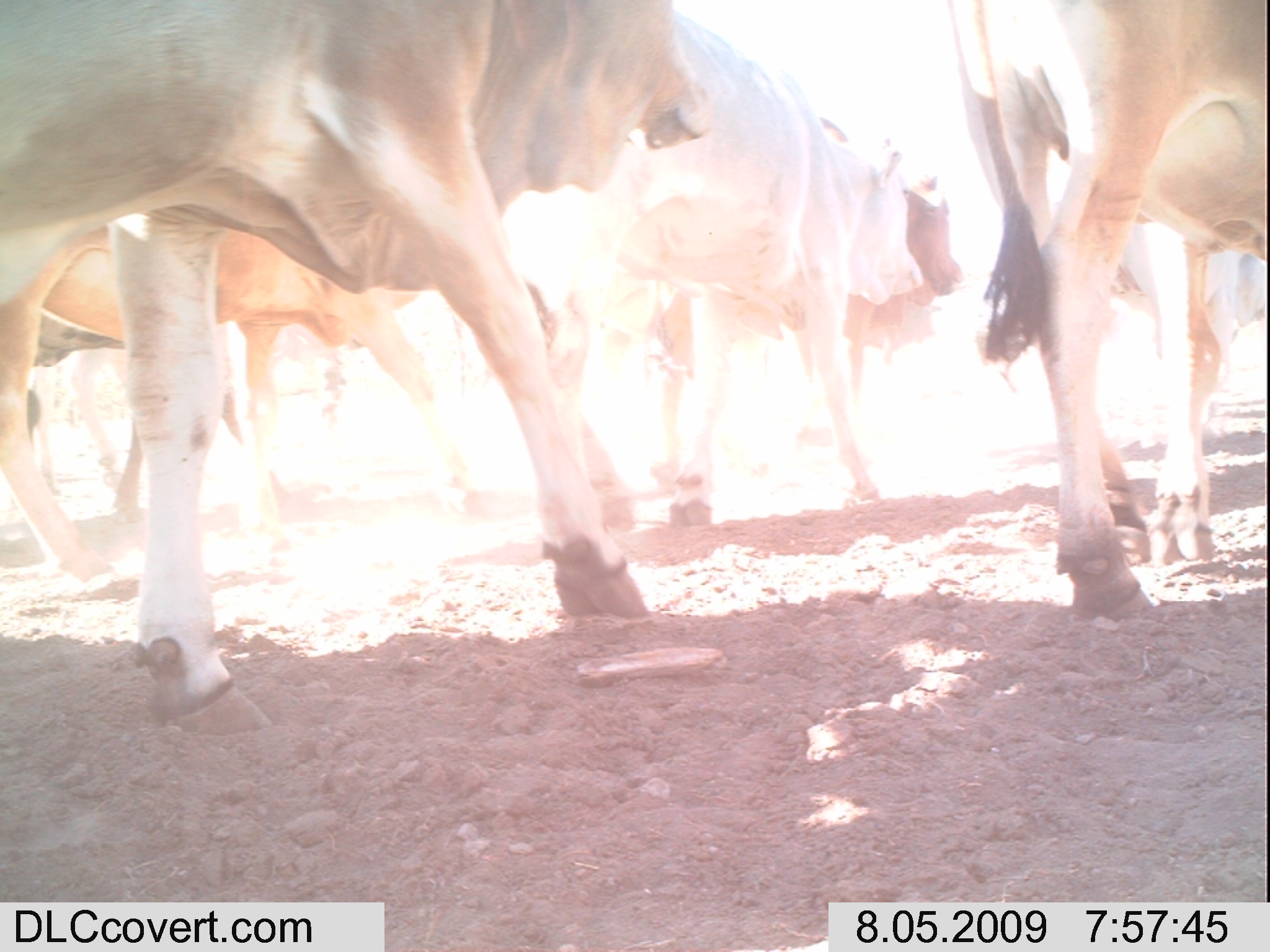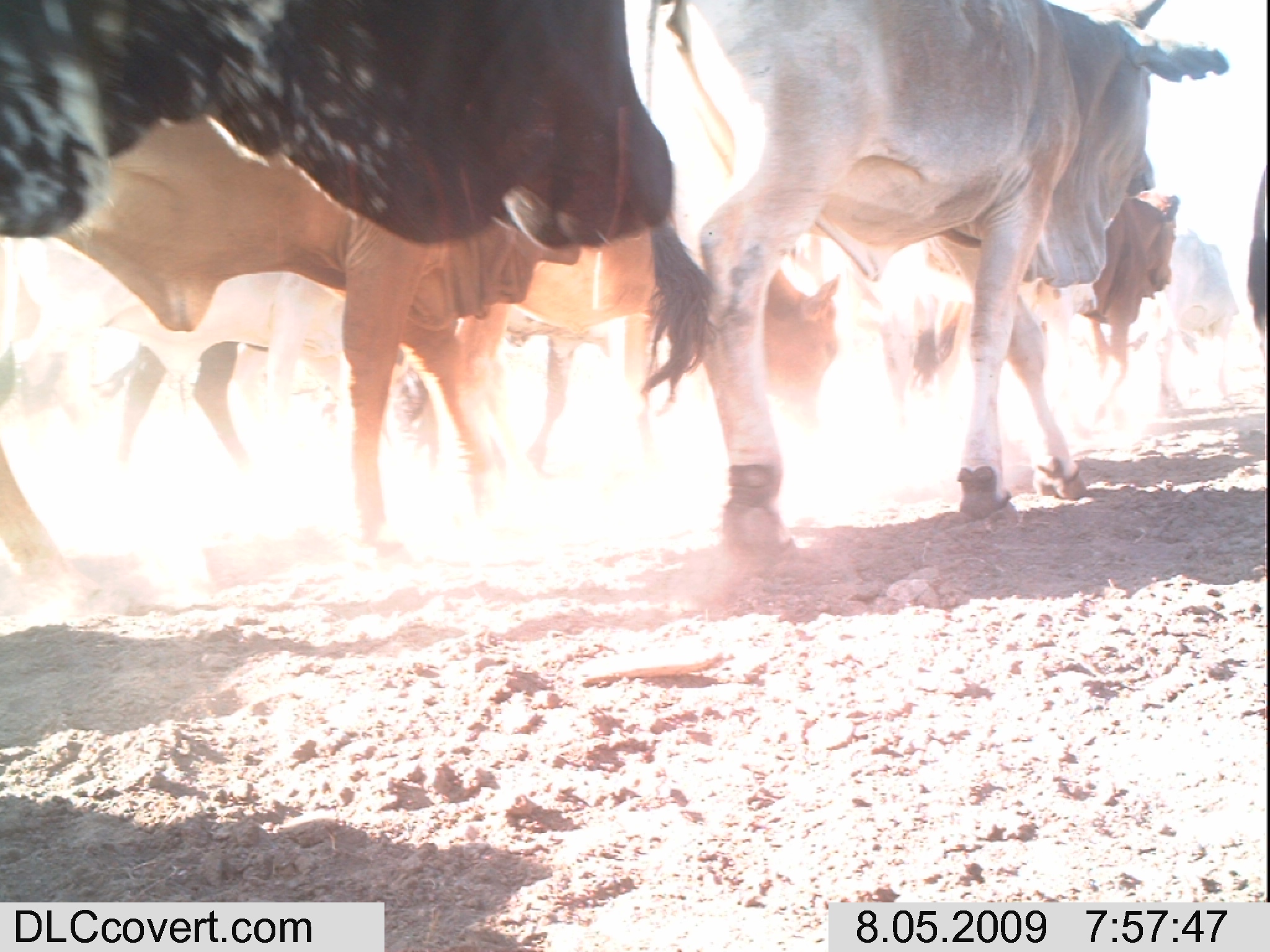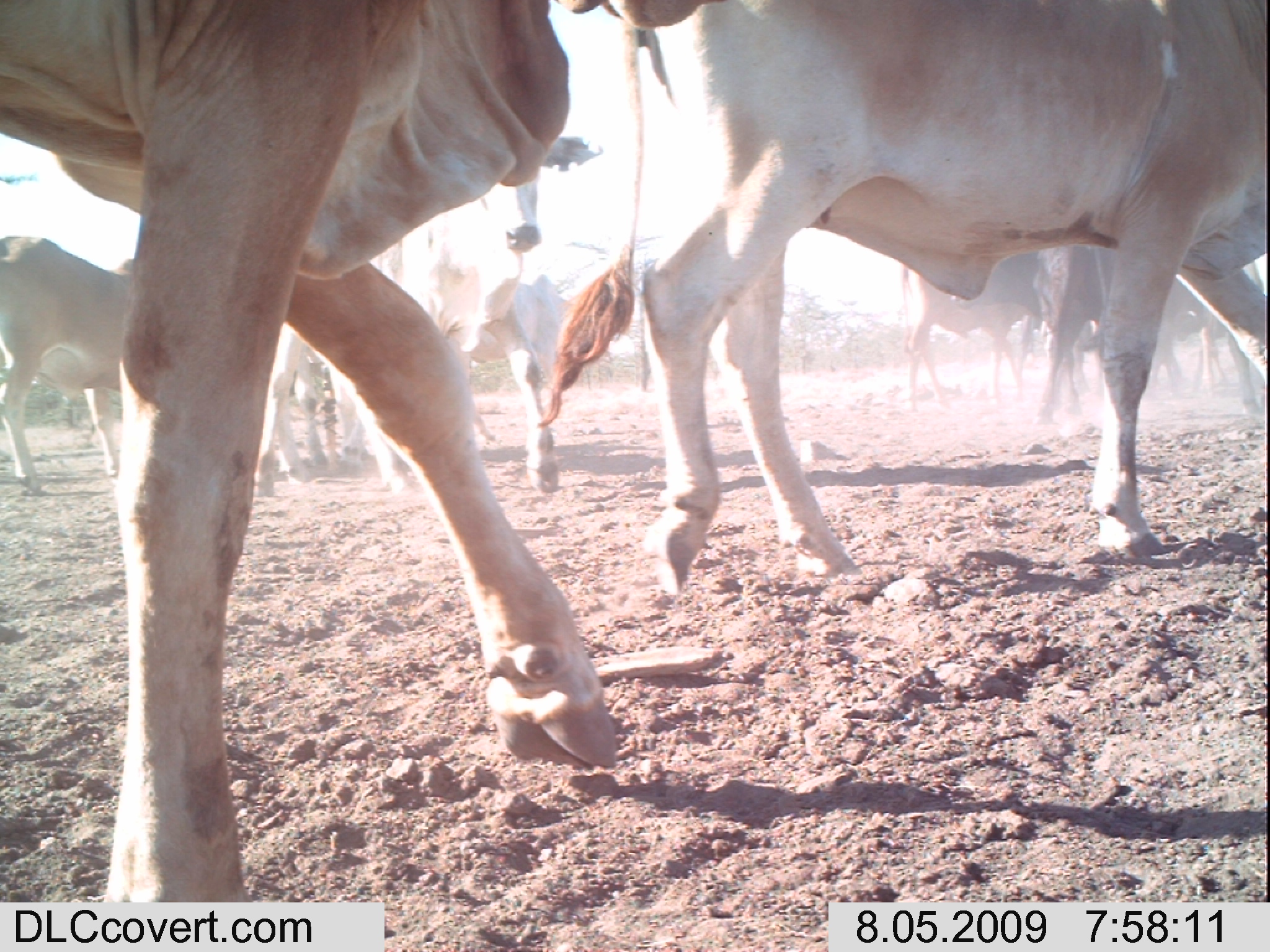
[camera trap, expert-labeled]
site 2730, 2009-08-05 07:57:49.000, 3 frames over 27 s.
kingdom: Animalia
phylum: Chordata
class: Mammalia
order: Artiodactyla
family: Bovidae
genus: Bos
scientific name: Bos taurus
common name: domestic cattle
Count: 9.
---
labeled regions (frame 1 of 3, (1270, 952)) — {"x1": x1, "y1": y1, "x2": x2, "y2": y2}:
bos taurus: {"x1": 0, "y1": 0, "x2": 708, "y2": 733}; {"x1": 509, "y1": 9, "x2": 920, "y2": 521}; {"x1": 953, "y1": 0, "x2": 1270, "y2": 621}; {"x1": 1, "y1": 221, "x2": 476, "y2": 597}; {"x1": 630, "y1": 178, "x2": 966, "y2": 477}; {"x1": 27, "y1": 309, "x2": 287, "y2": 524}; {"x1": 1121, "y1": 214, "x2": 1265, "y2": 446}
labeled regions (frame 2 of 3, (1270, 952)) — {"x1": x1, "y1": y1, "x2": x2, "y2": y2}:
group: {"x1": 0, "y1": 0, "x2": 1270, "y2": 607}